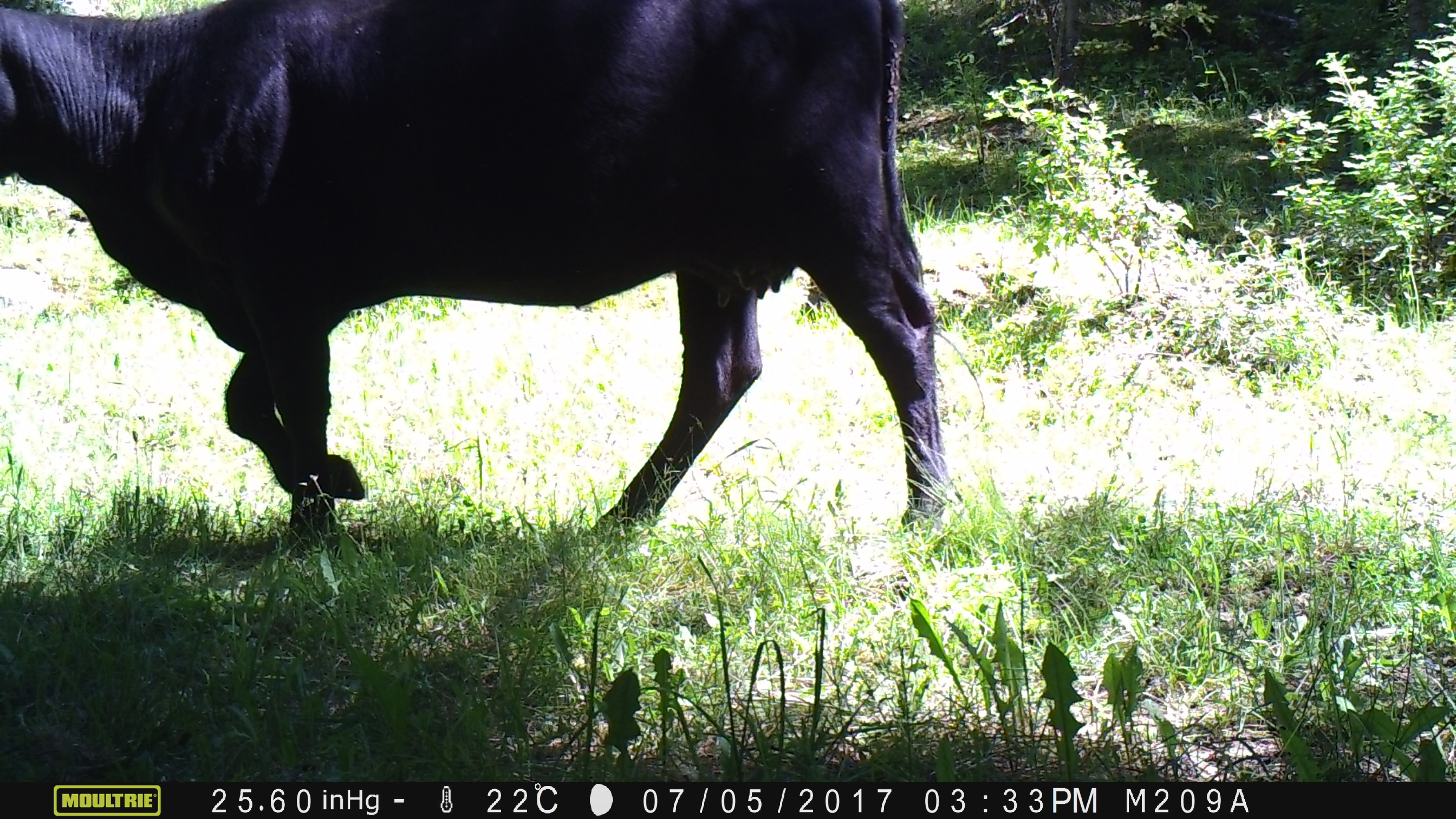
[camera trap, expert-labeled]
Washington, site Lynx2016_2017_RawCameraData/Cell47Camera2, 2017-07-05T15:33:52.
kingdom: Animalia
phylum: Chordata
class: Mammalia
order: Artiodactyla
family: Bovidae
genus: Bos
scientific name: Bos taurus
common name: domestic cattle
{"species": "domestic cattle (Bos taurus)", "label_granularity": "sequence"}